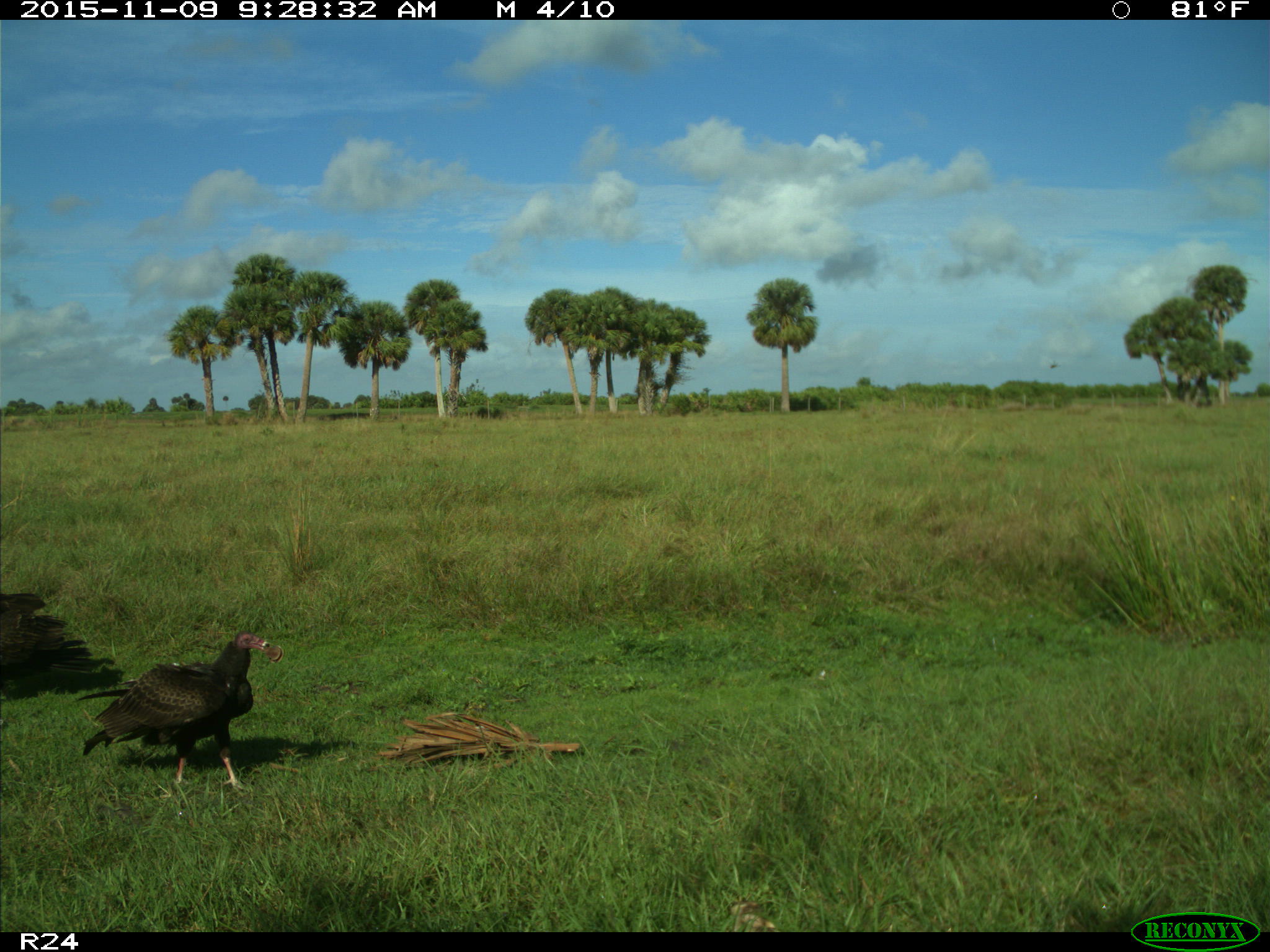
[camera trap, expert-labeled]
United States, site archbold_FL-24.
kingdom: Animalia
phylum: Chordata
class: Aves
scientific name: Aves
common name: birds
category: unidentified bird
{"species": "unidentified bird (birds) (Aves)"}